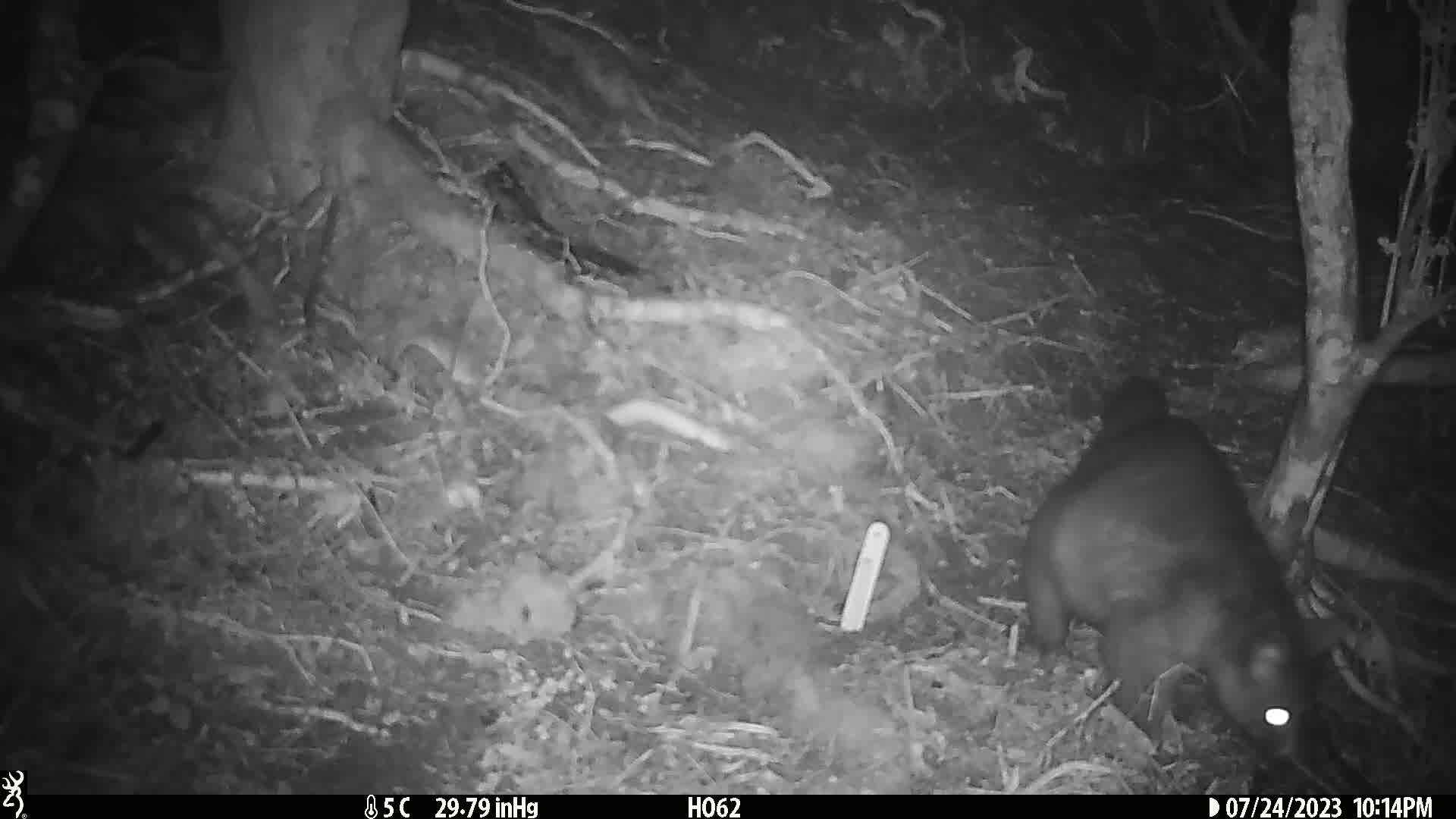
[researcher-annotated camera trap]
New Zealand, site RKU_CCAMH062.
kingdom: Animalia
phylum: Chordata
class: Mammalia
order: Diprotodontia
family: Phalangeridae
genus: Trichosurus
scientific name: Trichosurus vulpecula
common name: common brushtail possum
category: possum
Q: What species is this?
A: Possum (common brushtail possum) (Trichosurus vulpecula).